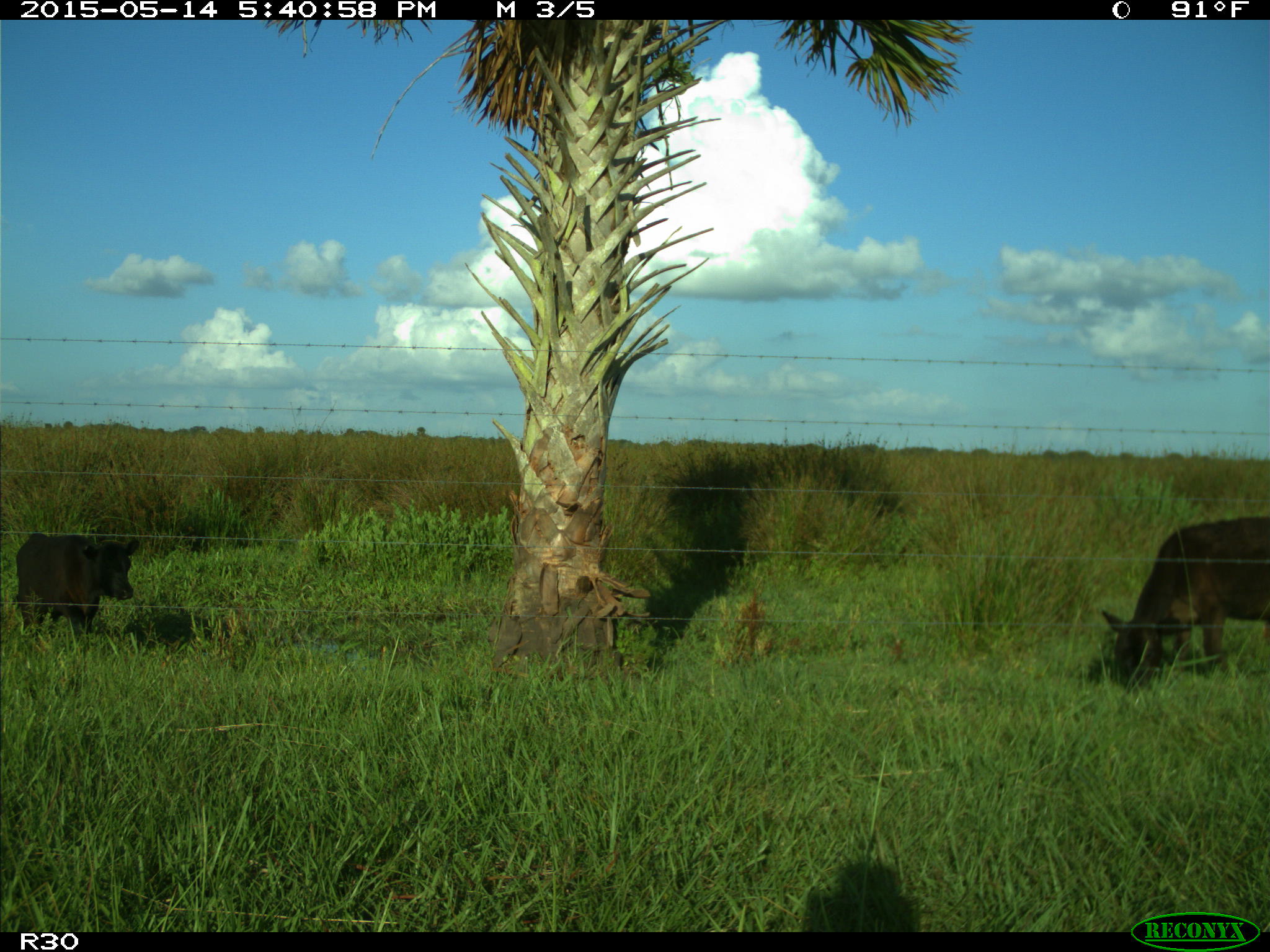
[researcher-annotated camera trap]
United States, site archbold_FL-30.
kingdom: Animalia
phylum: Chordata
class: Mammalia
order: Artiodactyla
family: Bovidae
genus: Bos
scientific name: Bos taurus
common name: domestic cow